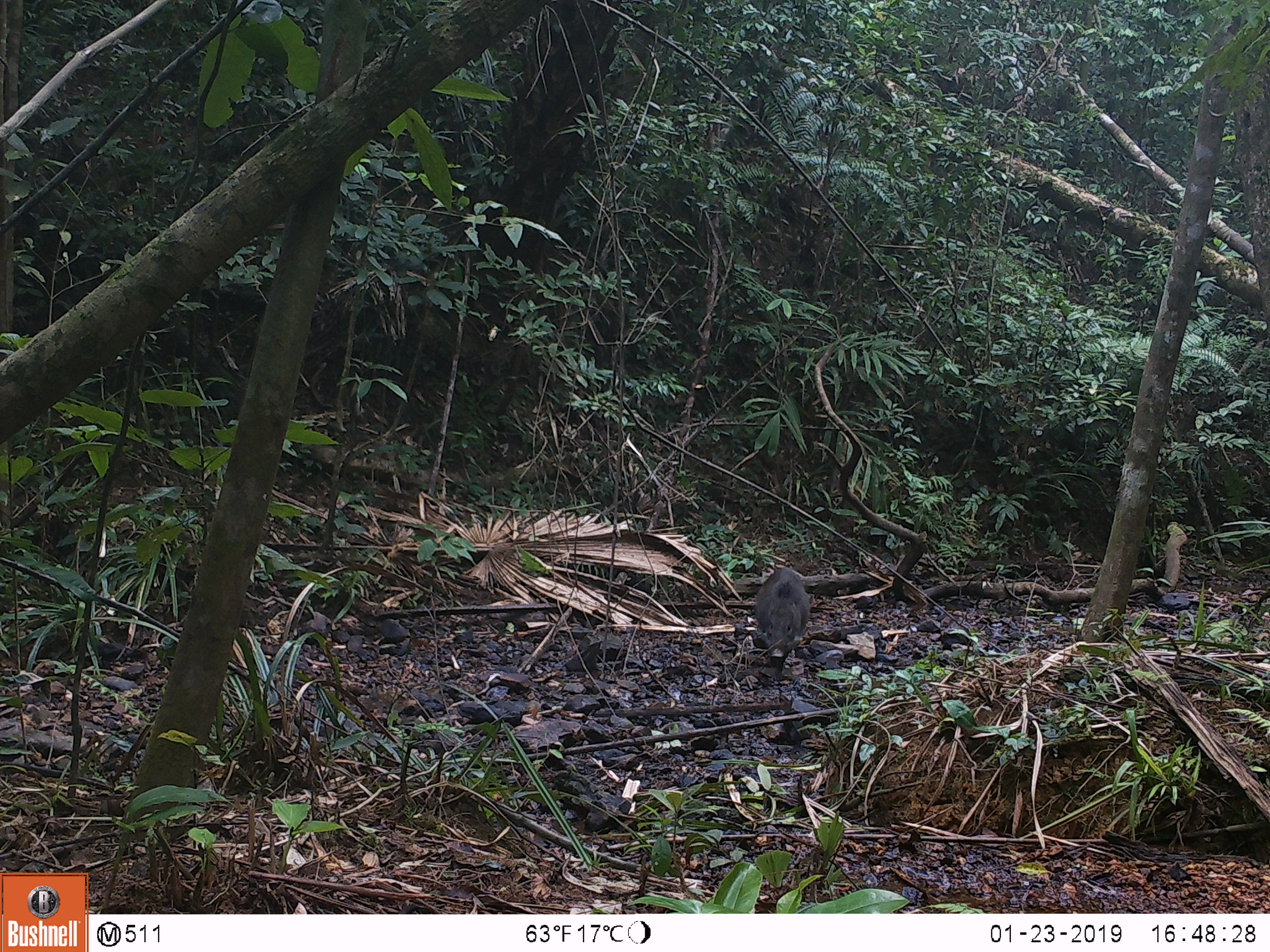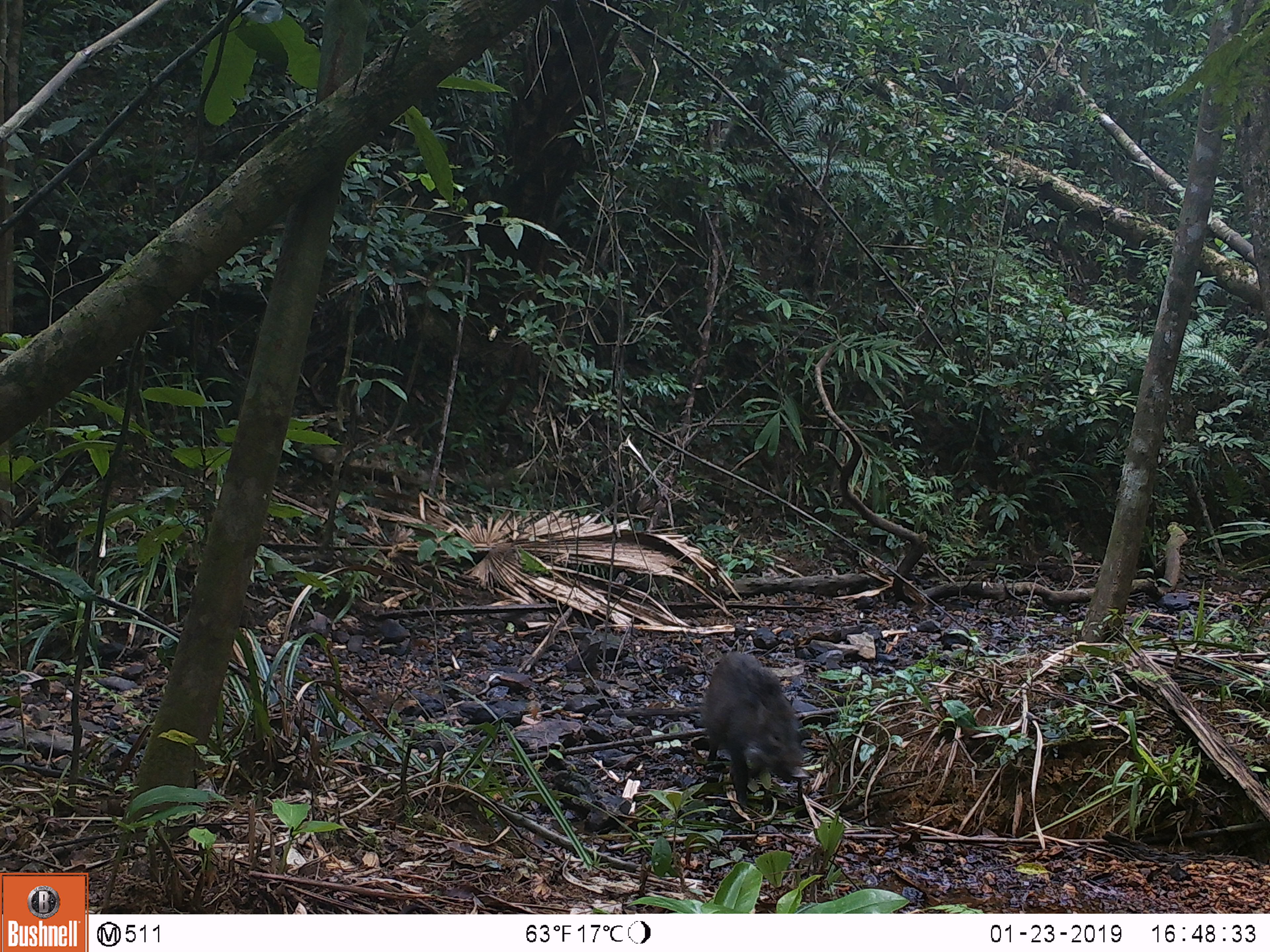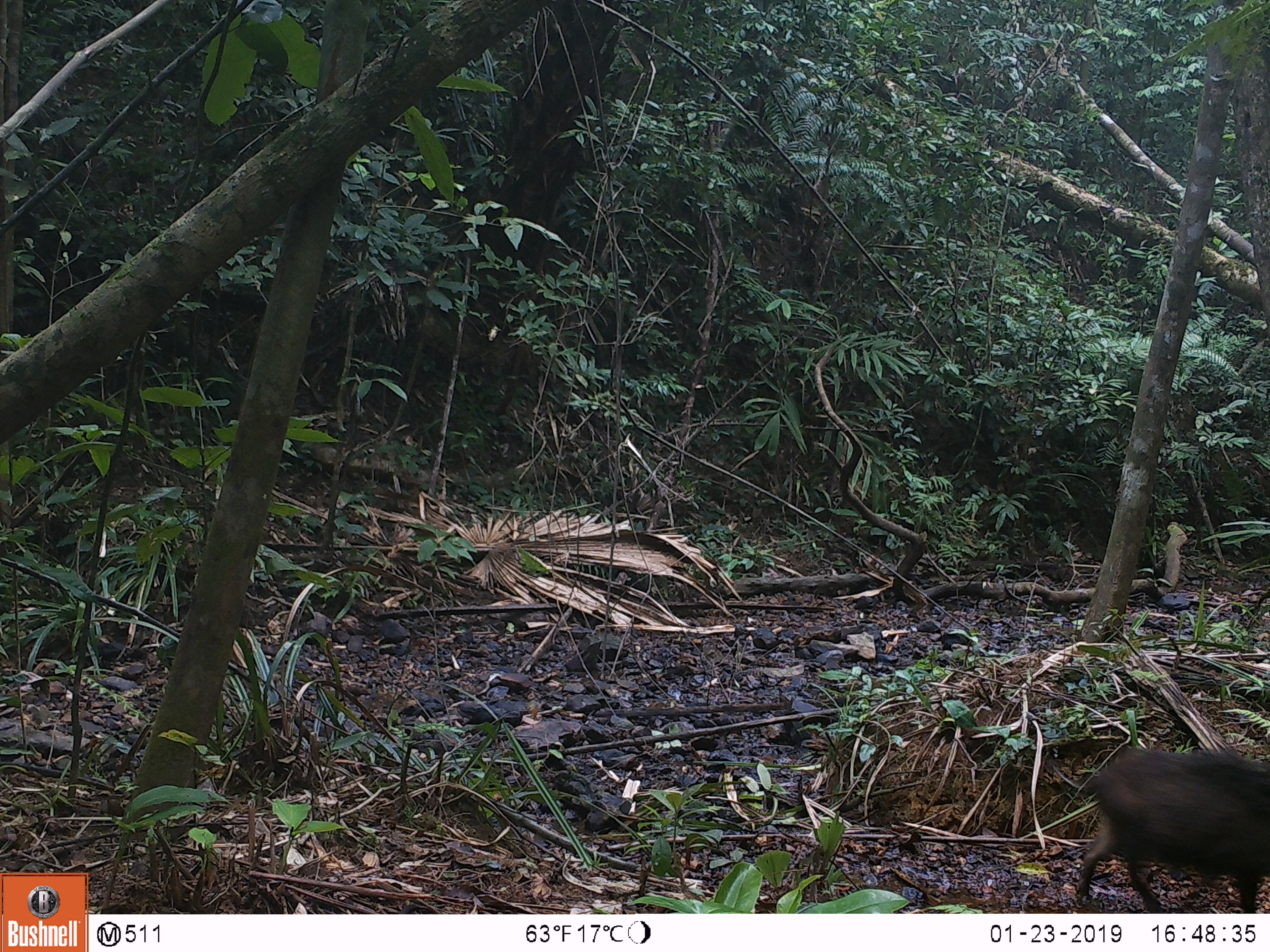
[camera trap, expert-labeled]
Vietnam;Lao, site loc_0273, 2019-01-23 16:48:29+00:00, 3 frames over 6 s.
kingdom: Animalia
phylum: Chordata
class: Mammalia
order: Artiodactyla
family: Suidae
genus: Sus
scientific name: Sus scrofa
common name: eurasian wild pig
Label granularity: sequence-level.